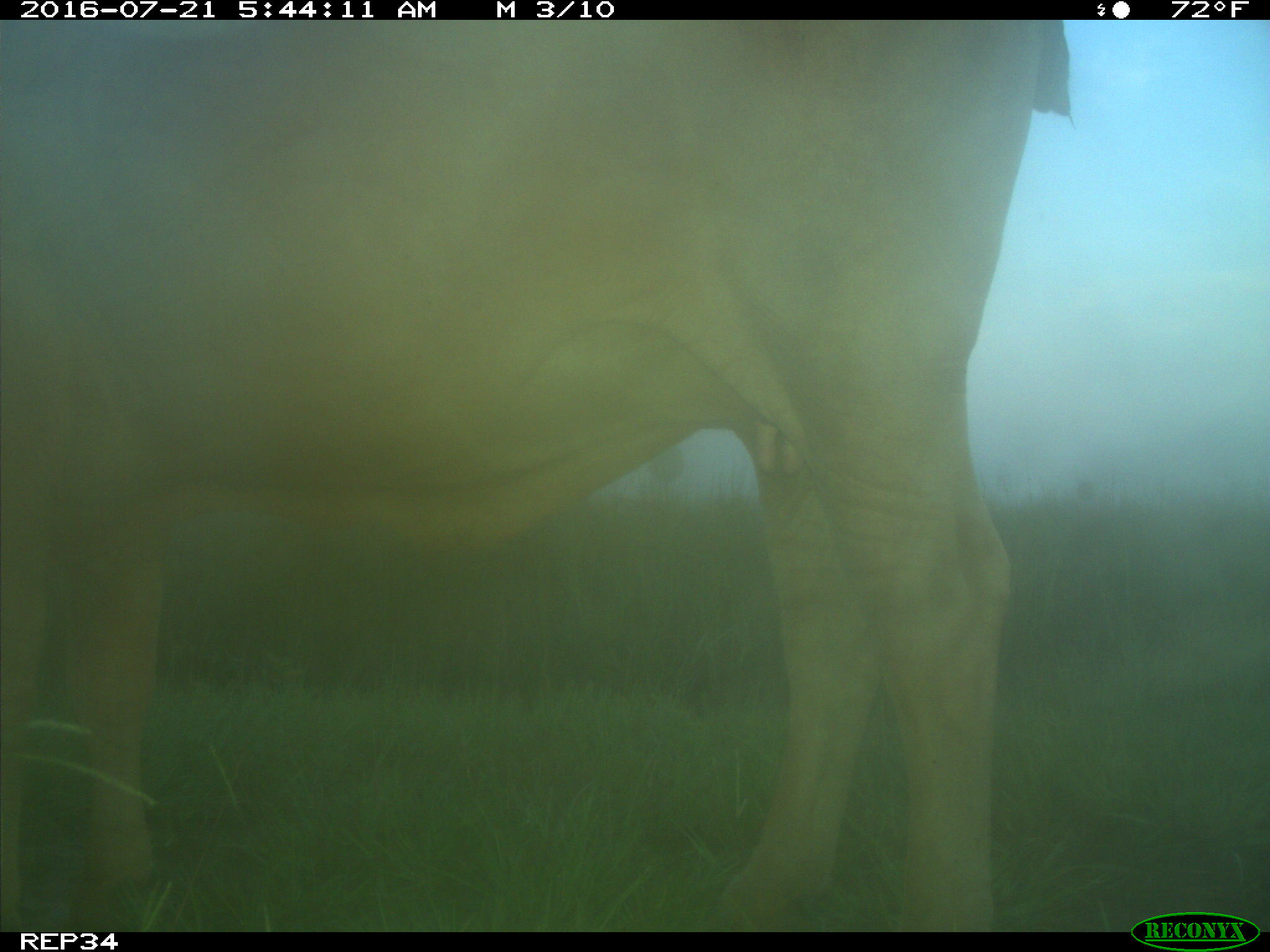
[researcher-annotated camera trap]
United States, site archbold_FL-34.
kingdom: Animalia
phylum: Chordata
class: Mammalia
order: Artiodactyla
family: Bovidae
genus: Bos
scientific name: Bos taurus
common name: domestic cow